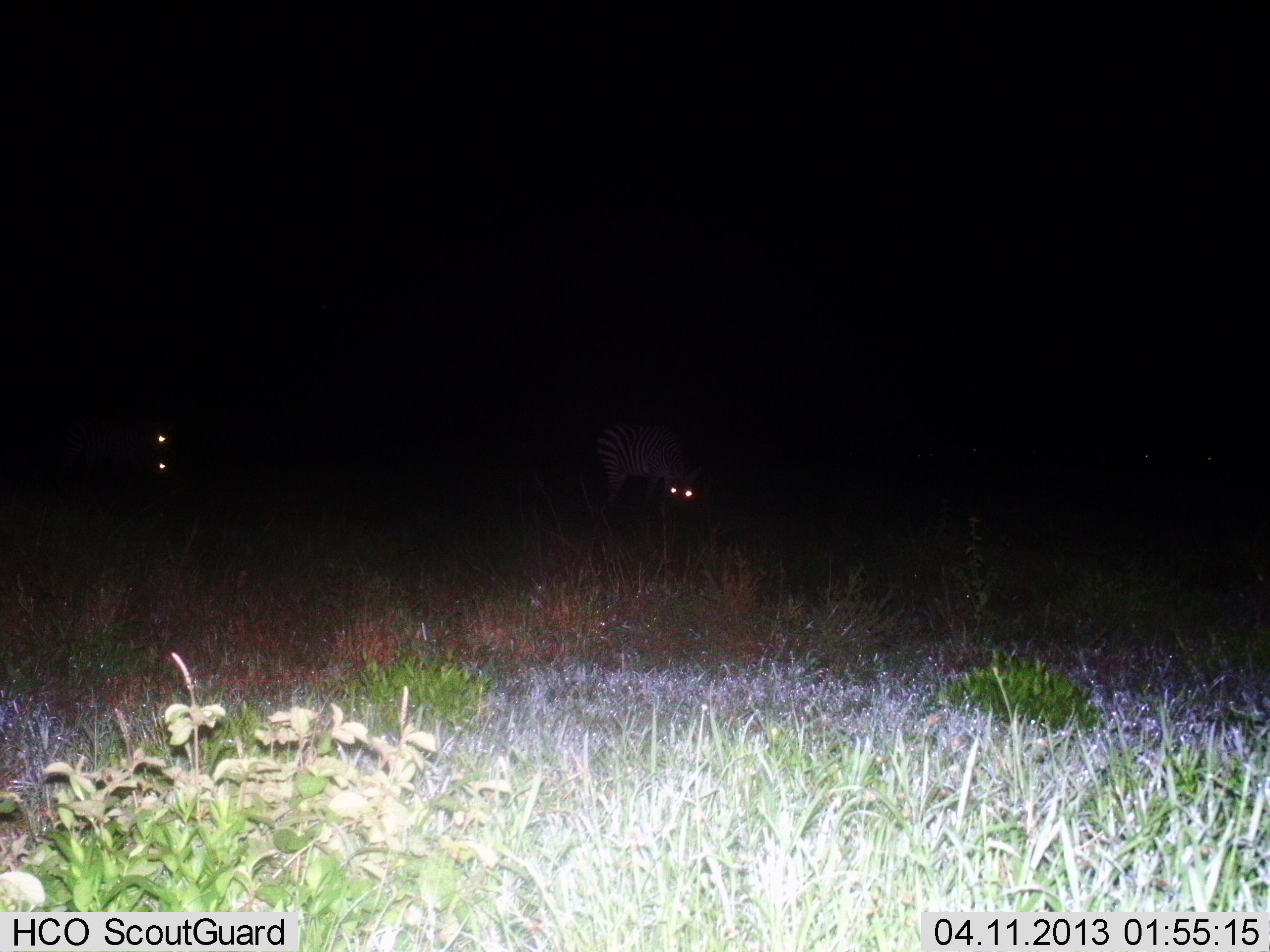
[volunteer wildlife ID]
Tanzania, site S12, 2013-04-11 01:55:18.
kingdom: Animalia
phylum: Chordata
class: Mammalia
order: Perissodactyla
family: Equidae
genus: Equus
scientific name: Equus quagga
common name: plains zebra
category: zebra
Zebra (plains zebra) (Equus quagga), count 2. Behavior (volunteer vote fractions): standing 75%, resting 0%, moving 0%, interacting 0%. Young present (vote fraction): 0%. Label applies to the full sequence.